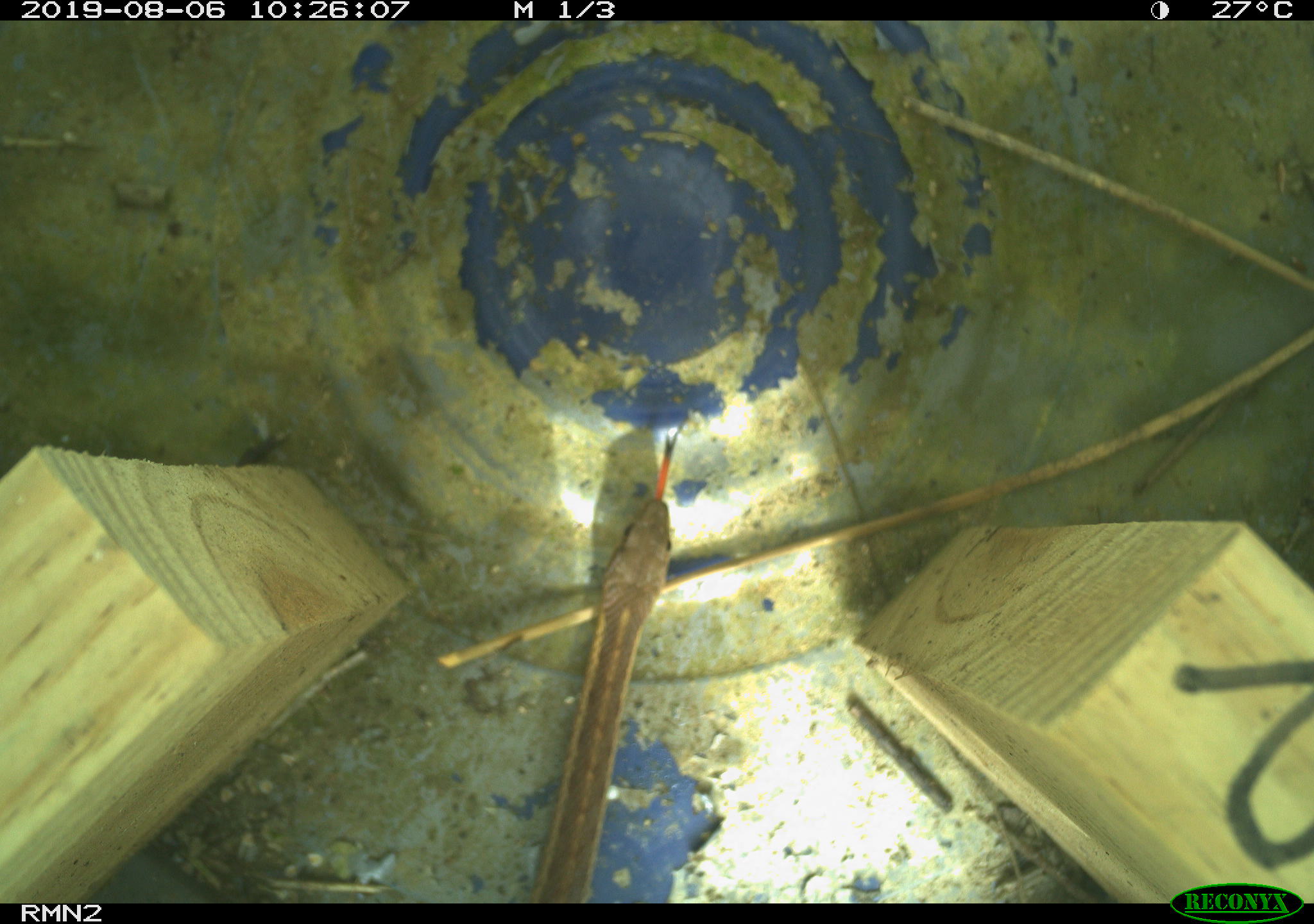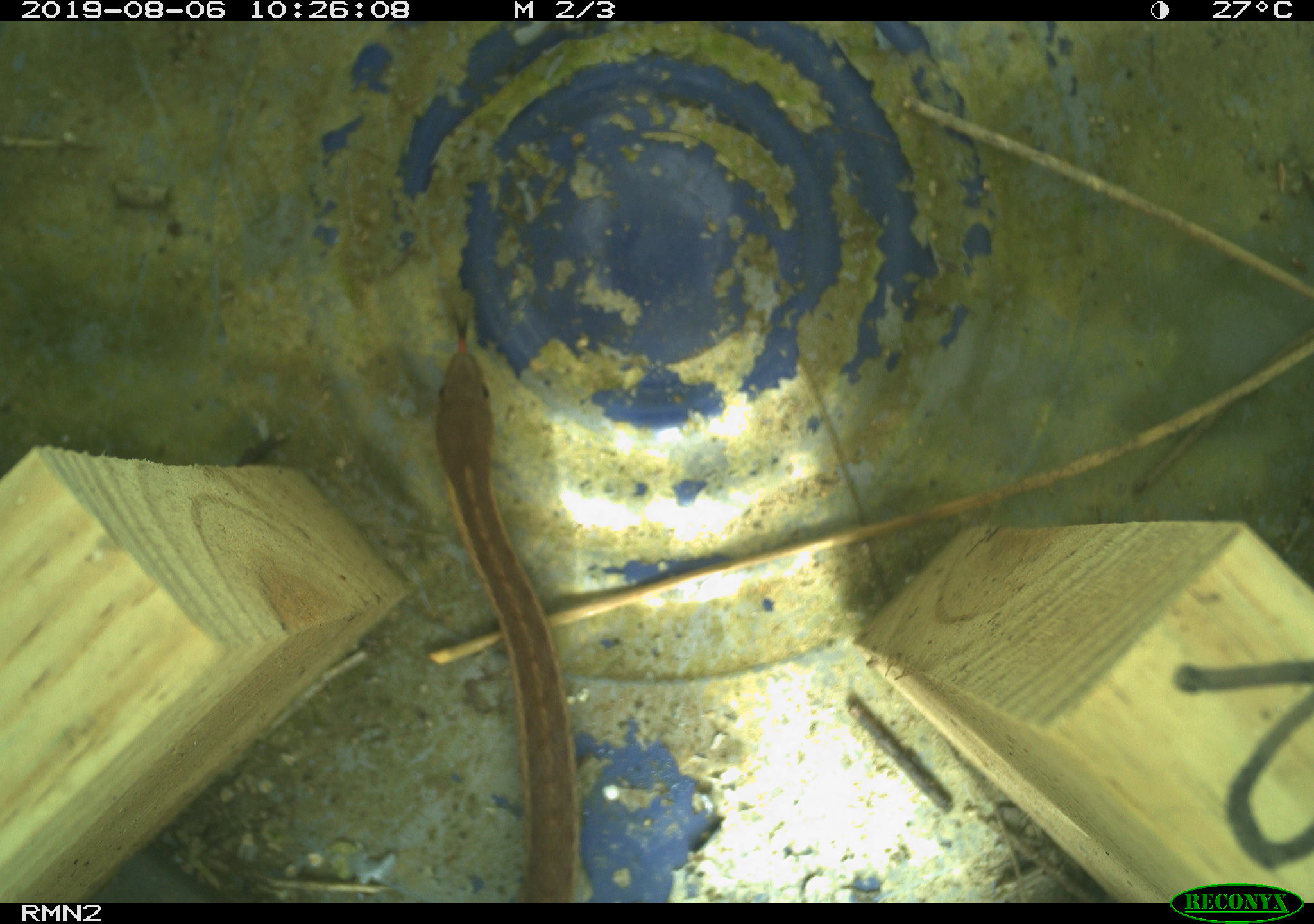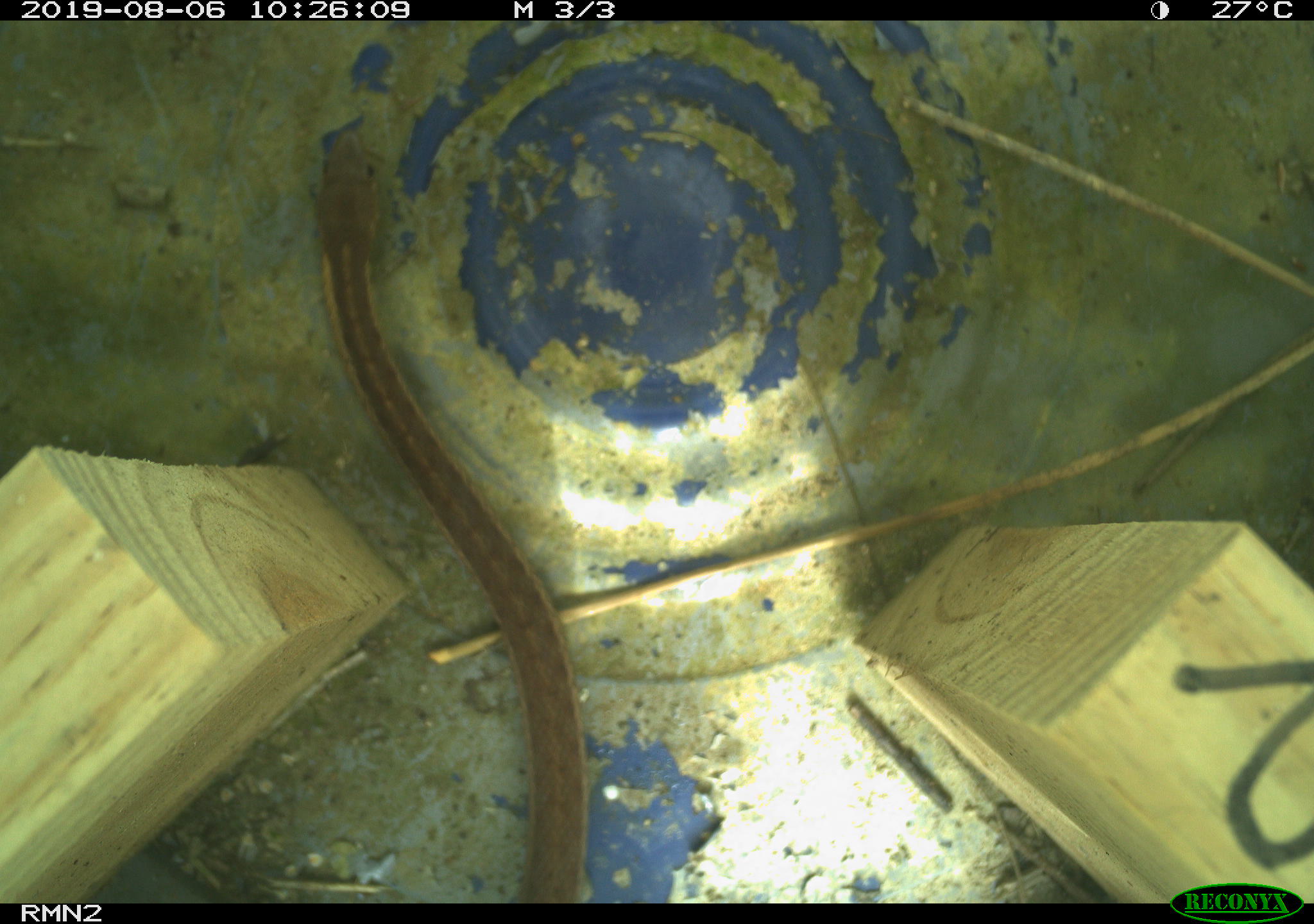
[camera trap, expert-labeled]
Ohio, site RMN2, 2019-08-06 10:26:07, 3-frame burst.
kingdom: Animalia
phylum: Chordata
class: Reptilia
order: Squamata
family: Colubridae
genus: Thamnophis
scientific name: Thamnophis sirtalis sirtalis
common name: eastern gartersnake